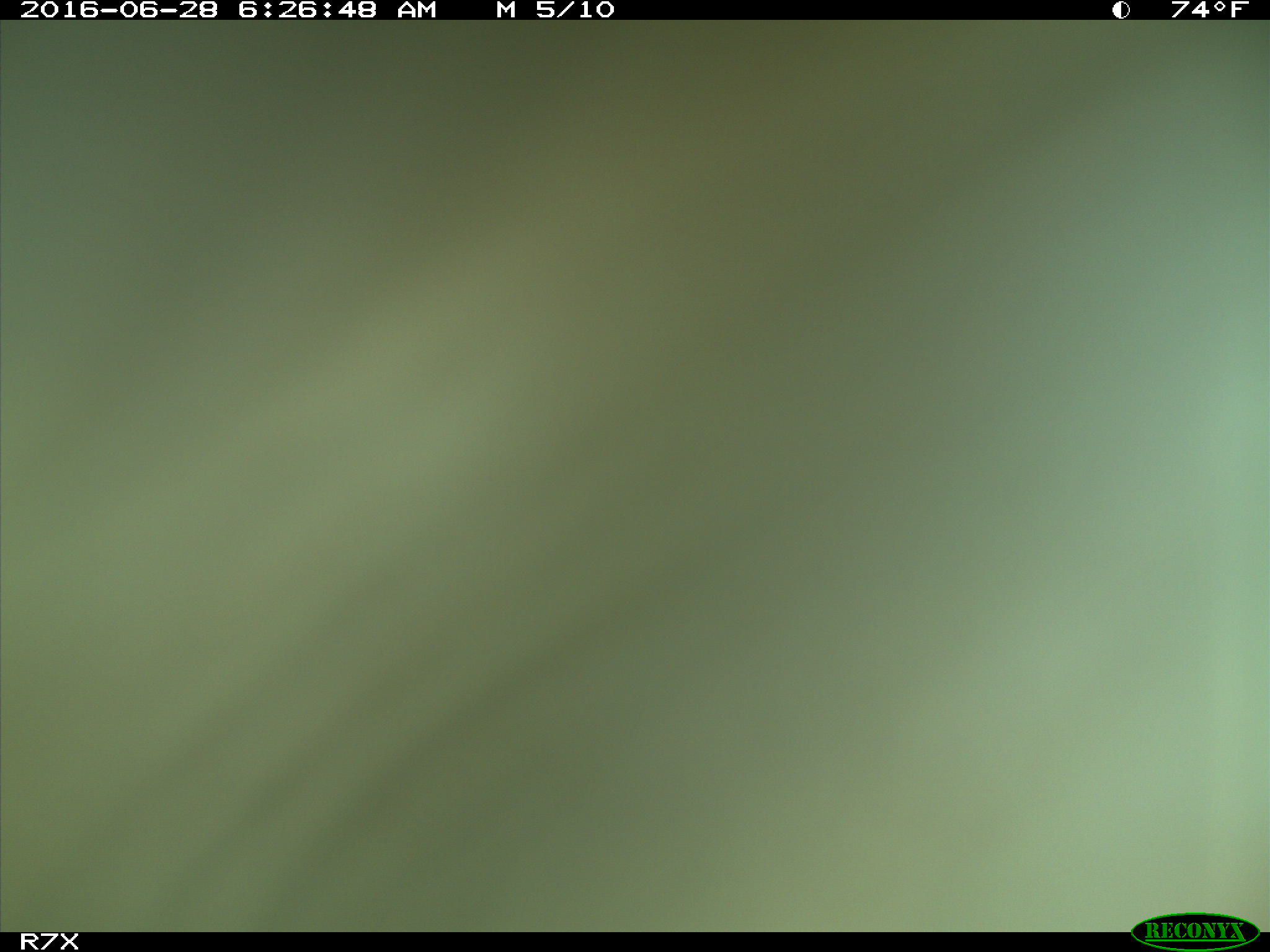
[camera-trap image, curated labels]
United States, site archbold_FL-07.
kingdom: Animalia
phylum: Chordata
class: Mammalia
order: Artiodactyla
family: Bovidae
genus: Bos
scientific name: Bos taurus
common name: domestic cow